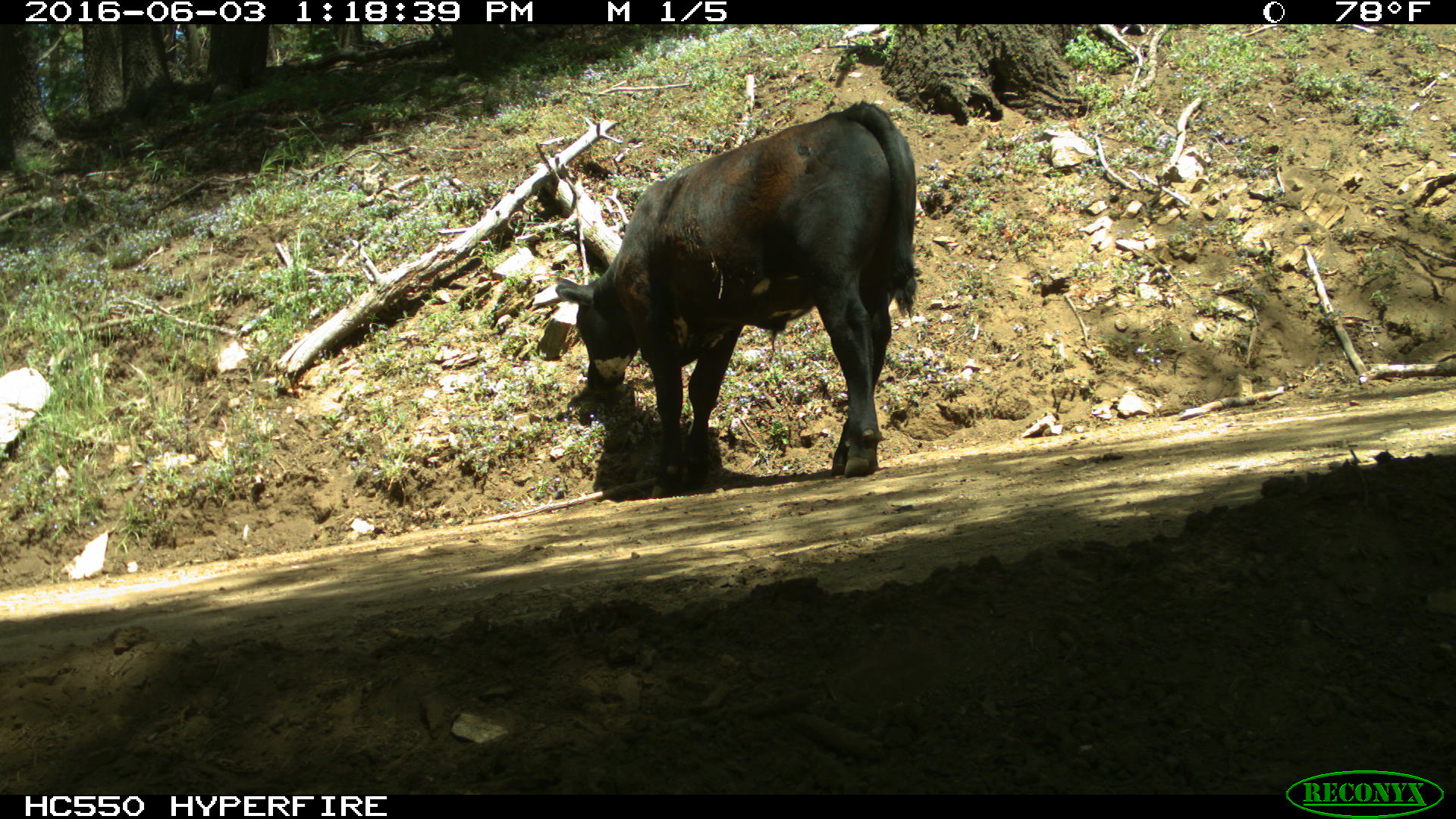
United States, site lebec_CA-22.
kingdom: Animalia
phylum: Chordata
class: Mammalia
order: Artiodactyla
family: Bovidae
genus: Bos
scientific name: Bos taurus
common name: domestic cow